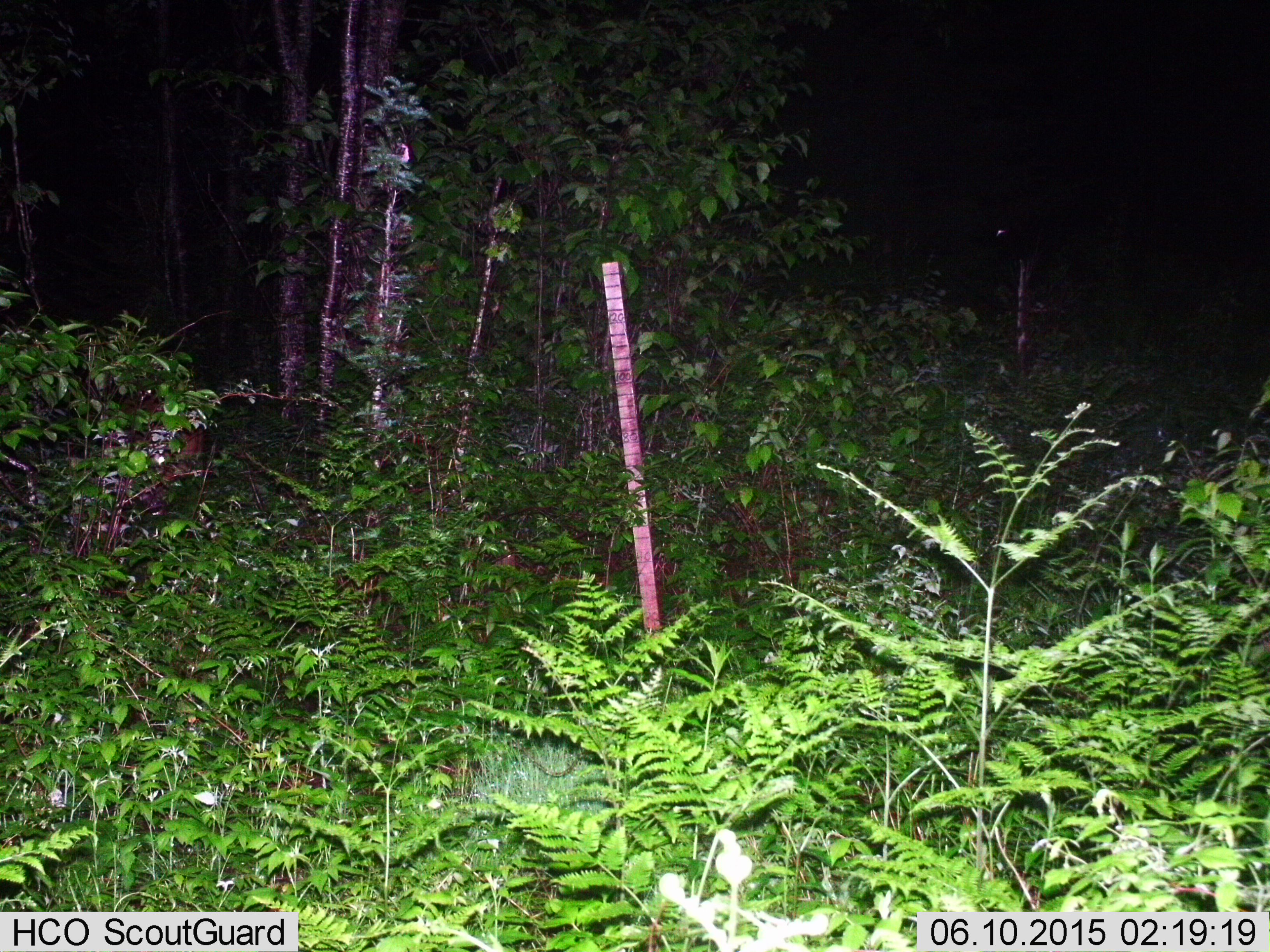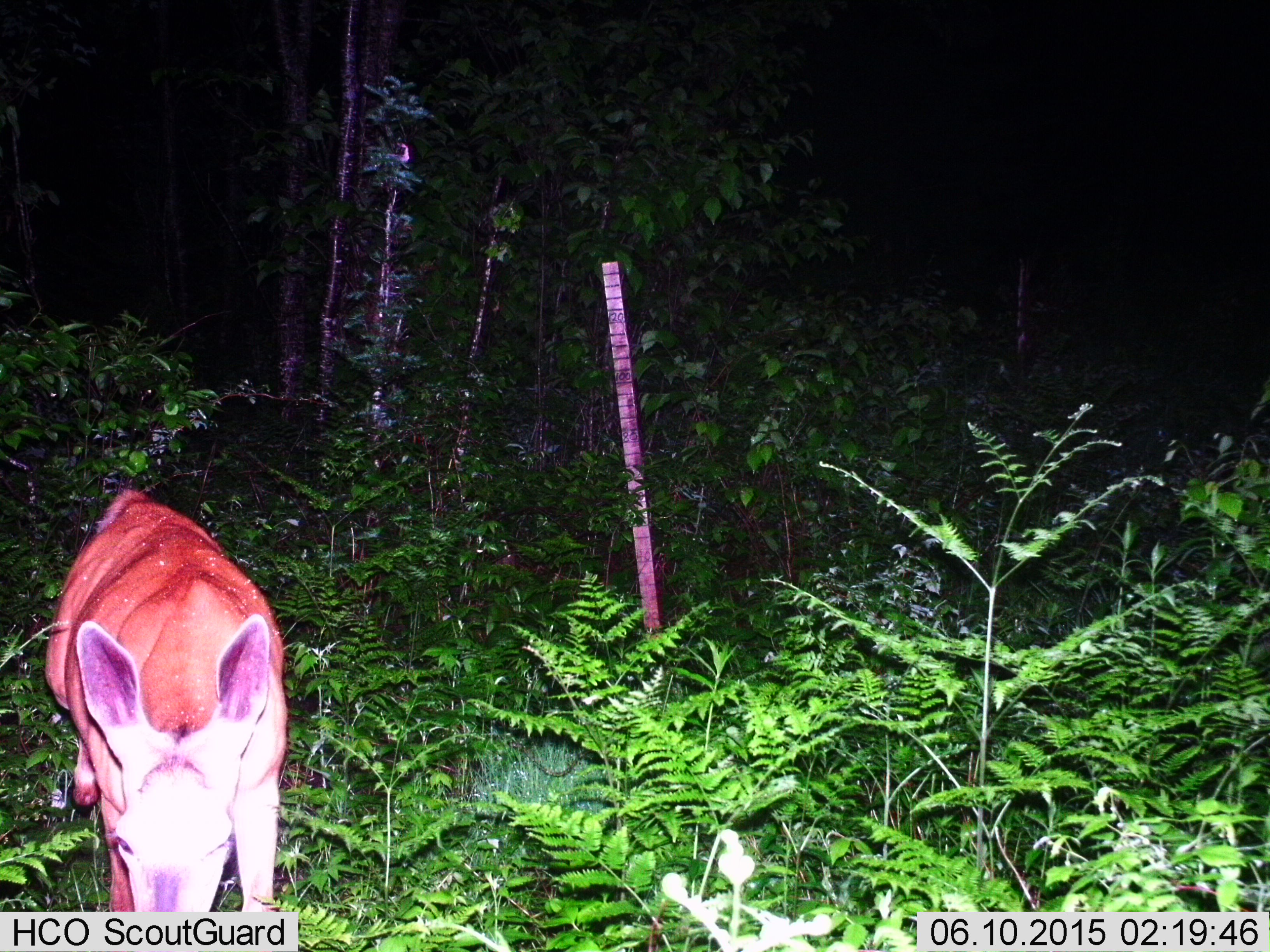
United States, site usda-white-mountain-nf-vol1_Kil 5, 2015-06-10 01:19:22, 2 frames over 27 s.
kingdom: Animalia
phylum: Chordata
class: Mammalia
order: Artiodactyla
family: Cervidae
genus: Odocoileus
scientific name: Odocoileus virginianus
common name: white-tailed deer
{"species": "white-tailed deer (Odocoileus virginianus)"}